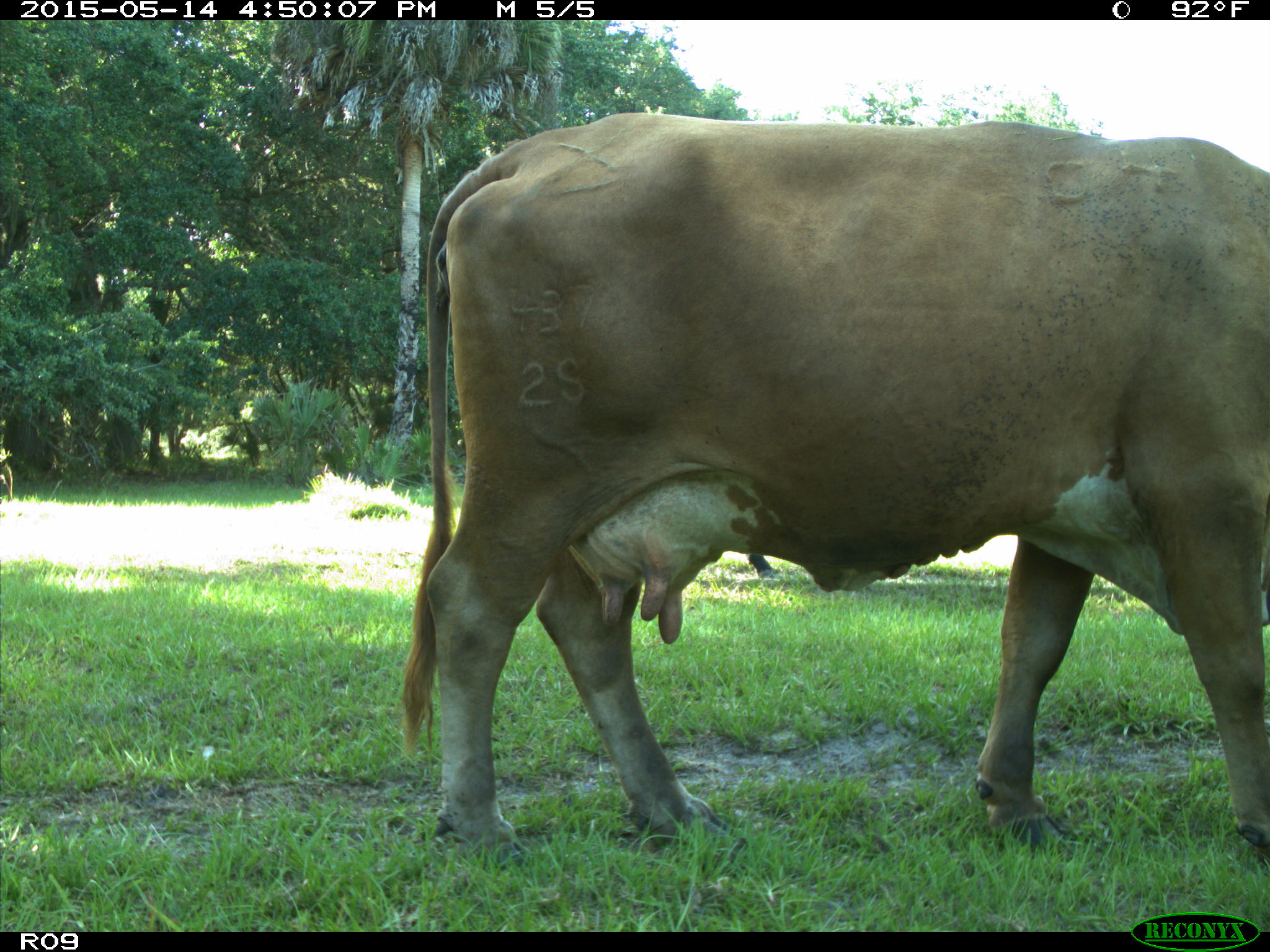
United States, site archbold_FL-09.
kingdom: Animalia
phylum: Chordata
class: Mammalia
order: Artiodactyla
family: Bovidae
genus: Bos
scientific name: Bos taurus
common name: domestic cow